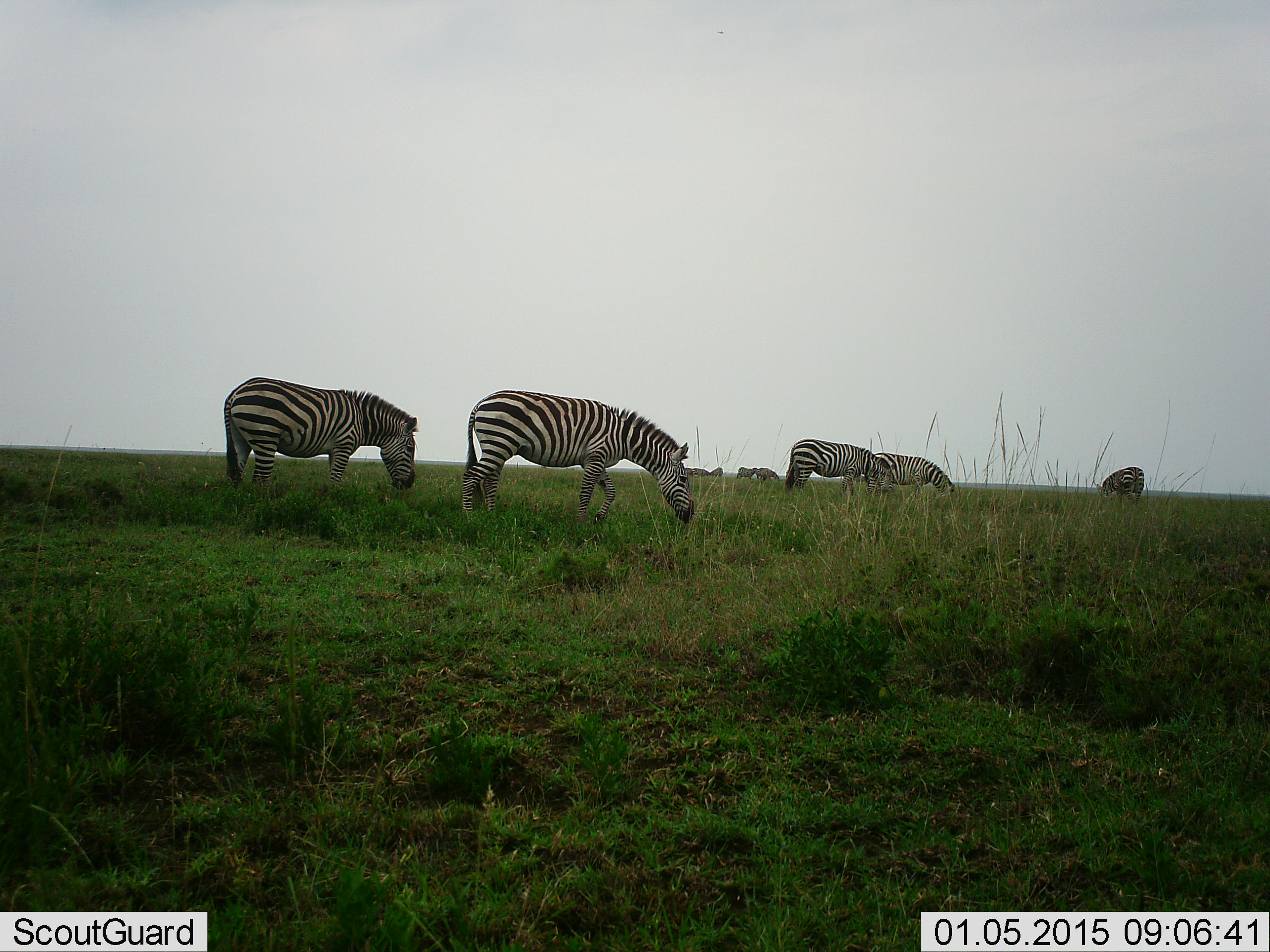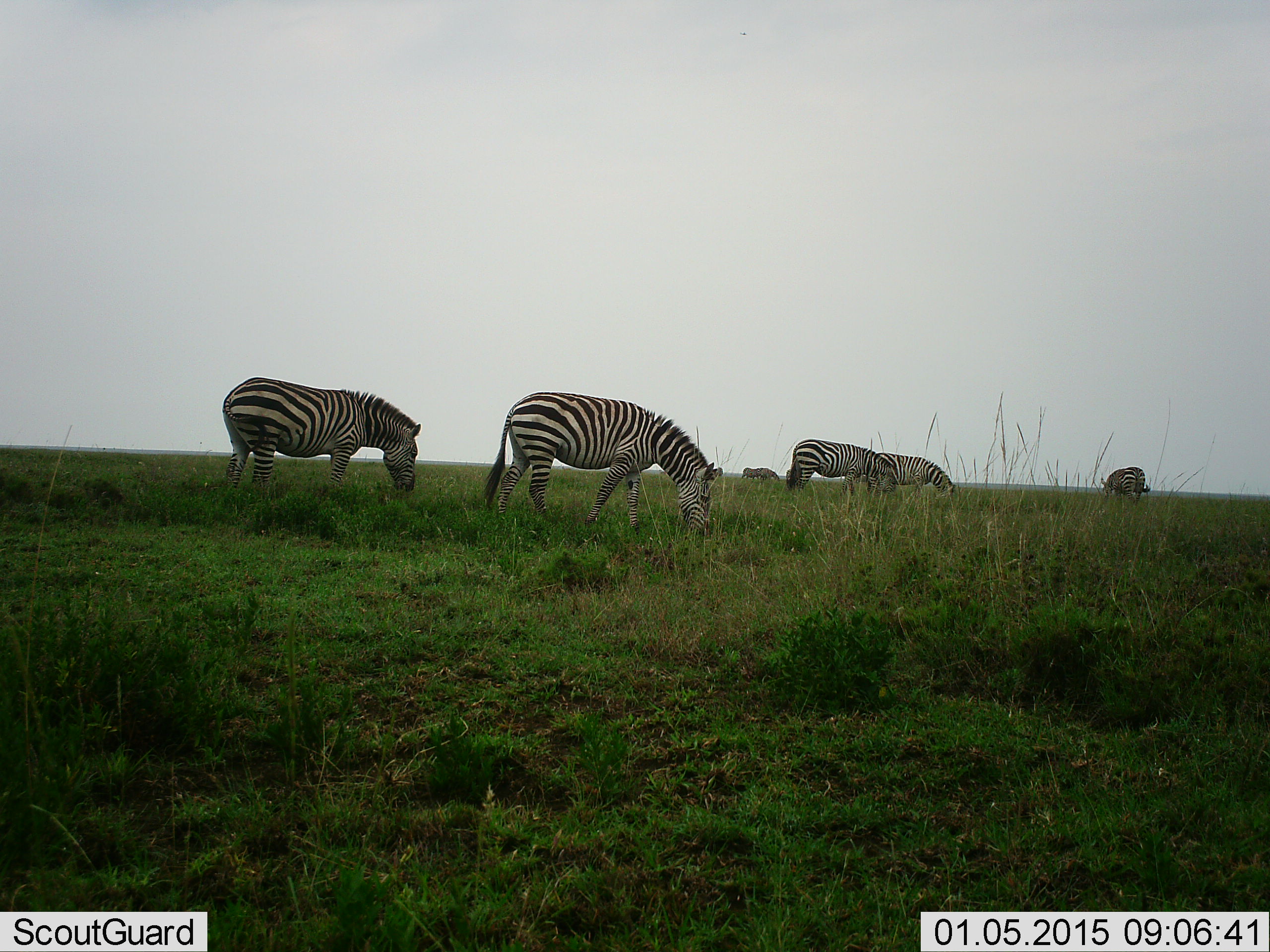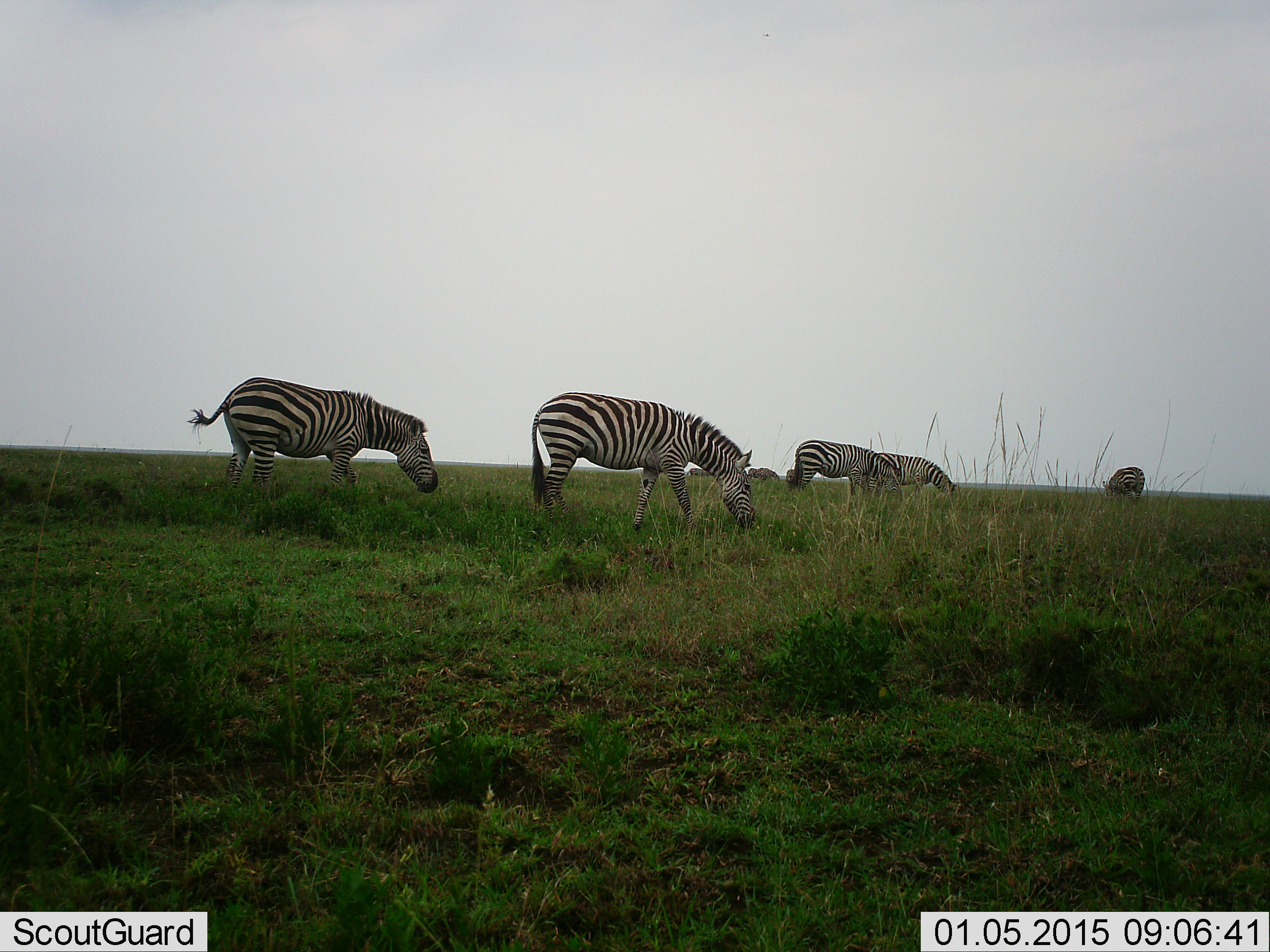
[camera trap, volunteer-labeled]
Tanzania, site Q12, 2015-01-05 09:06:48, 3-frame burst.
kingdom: Animalia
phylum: Chordata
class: Mammalia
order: Perissodactyla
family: Equidae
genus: Equus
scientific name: Equus quagga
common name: plains zebra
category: zebra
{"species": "zebra (plains zebra) (Equus quagga)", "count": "7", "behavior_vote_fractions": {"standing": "30%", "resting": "0%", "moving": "30%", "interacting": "0%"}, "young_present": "0%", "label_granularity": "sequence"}